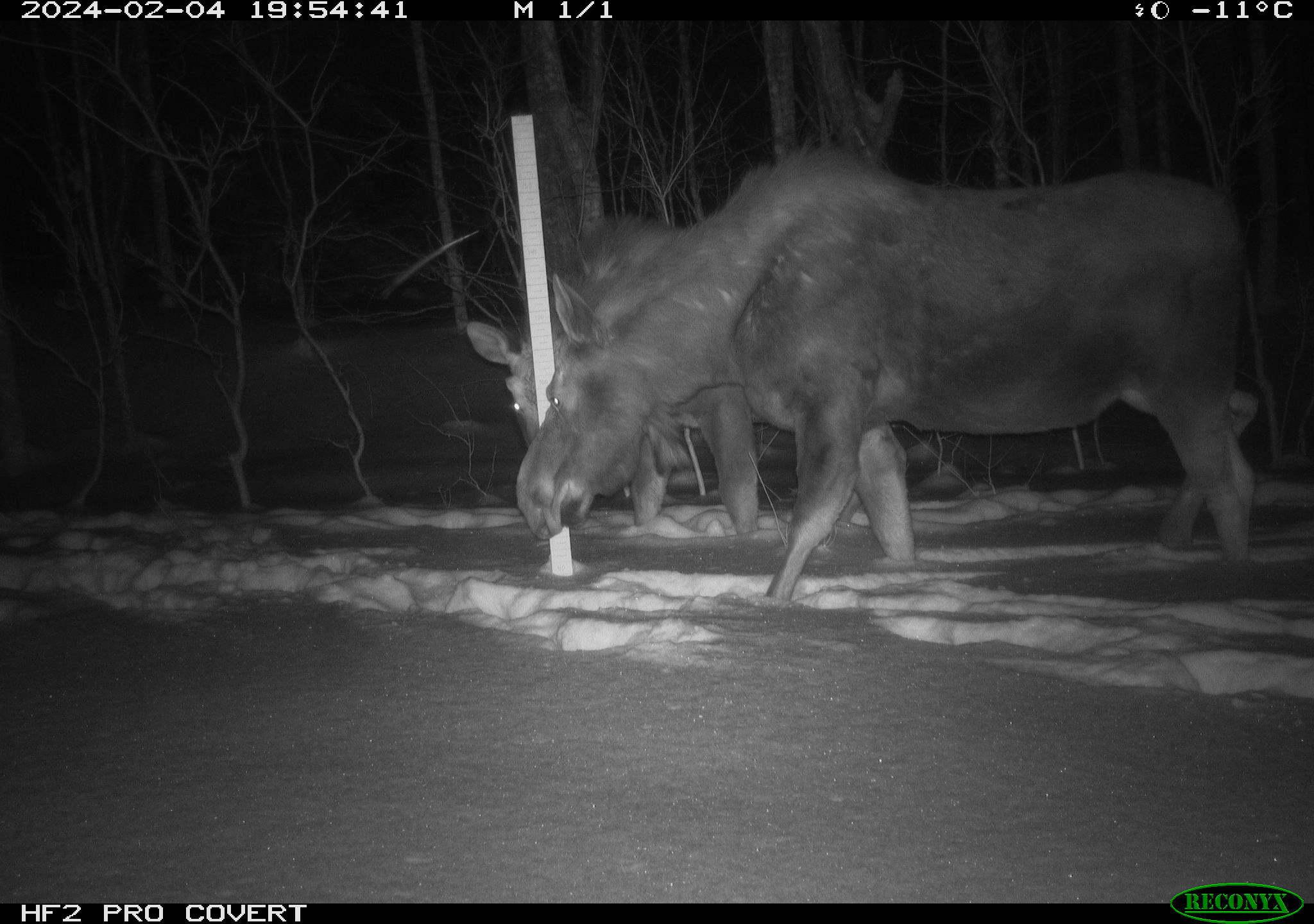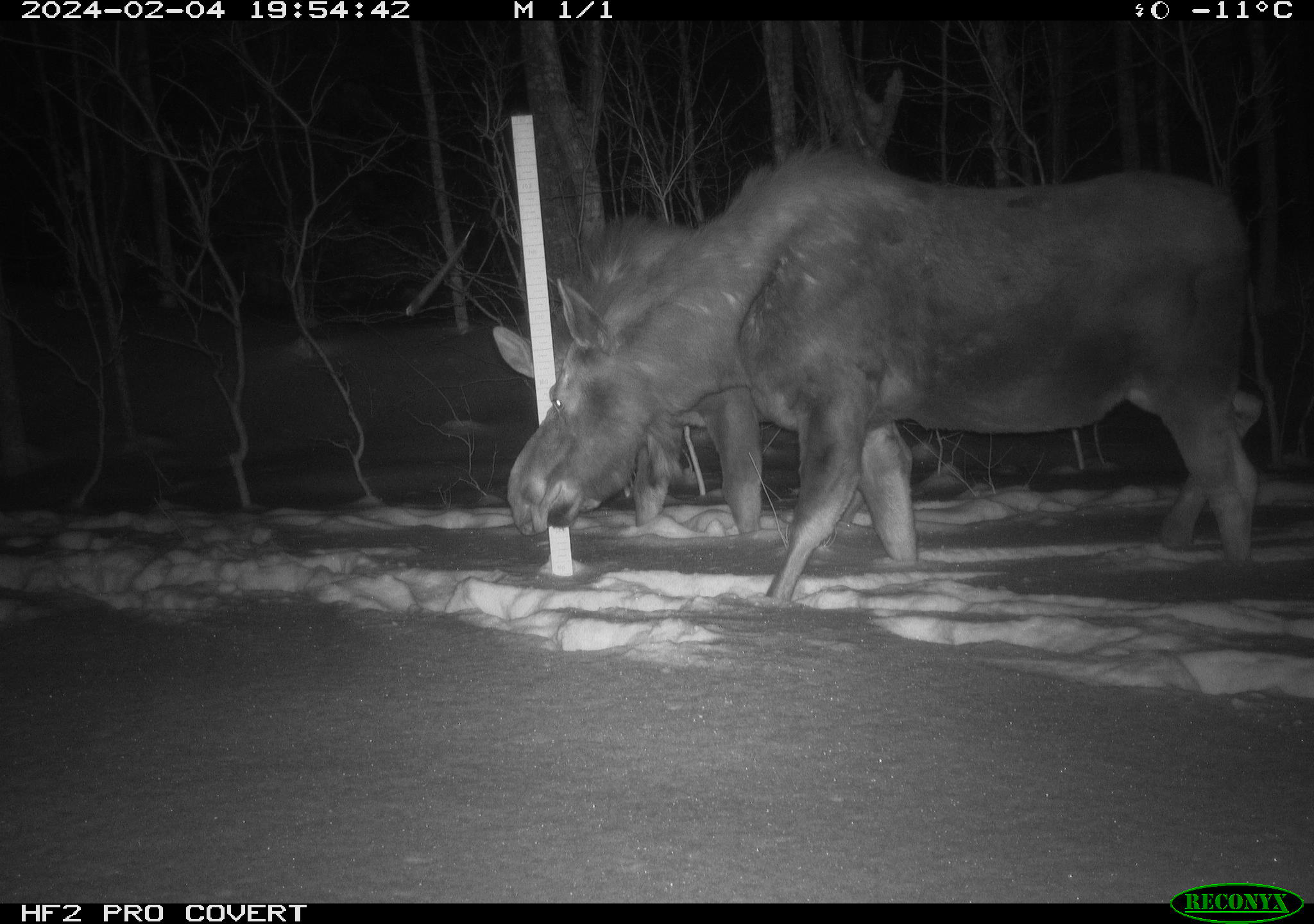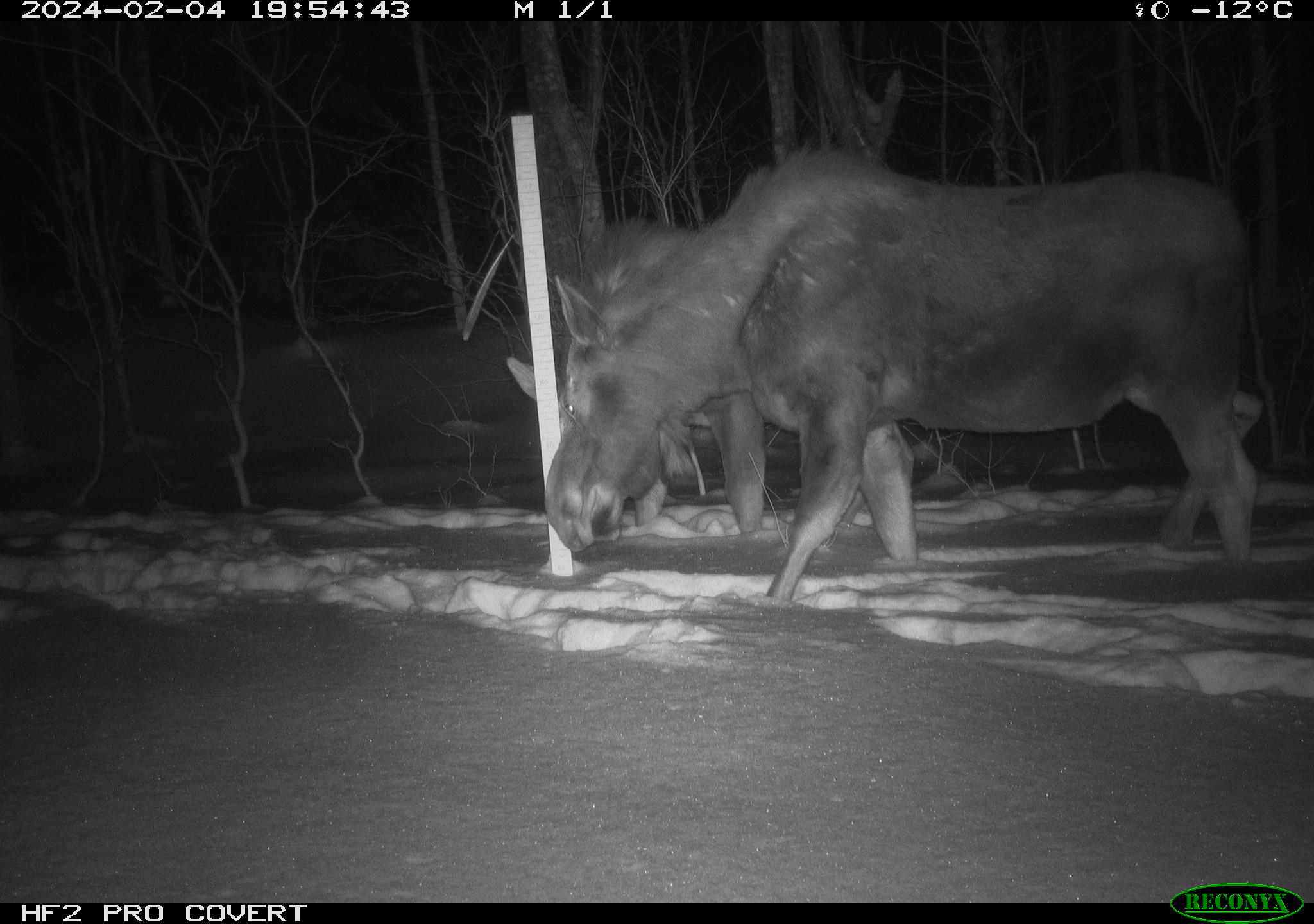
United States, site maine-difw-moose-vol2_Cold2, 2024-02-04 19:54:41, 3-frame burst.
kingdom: Animalia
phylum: Chordata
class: Mammalia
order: Artiodactyla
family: Cervidae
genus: Alces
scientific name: Alces alces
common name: moose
Moose (Alces alces).